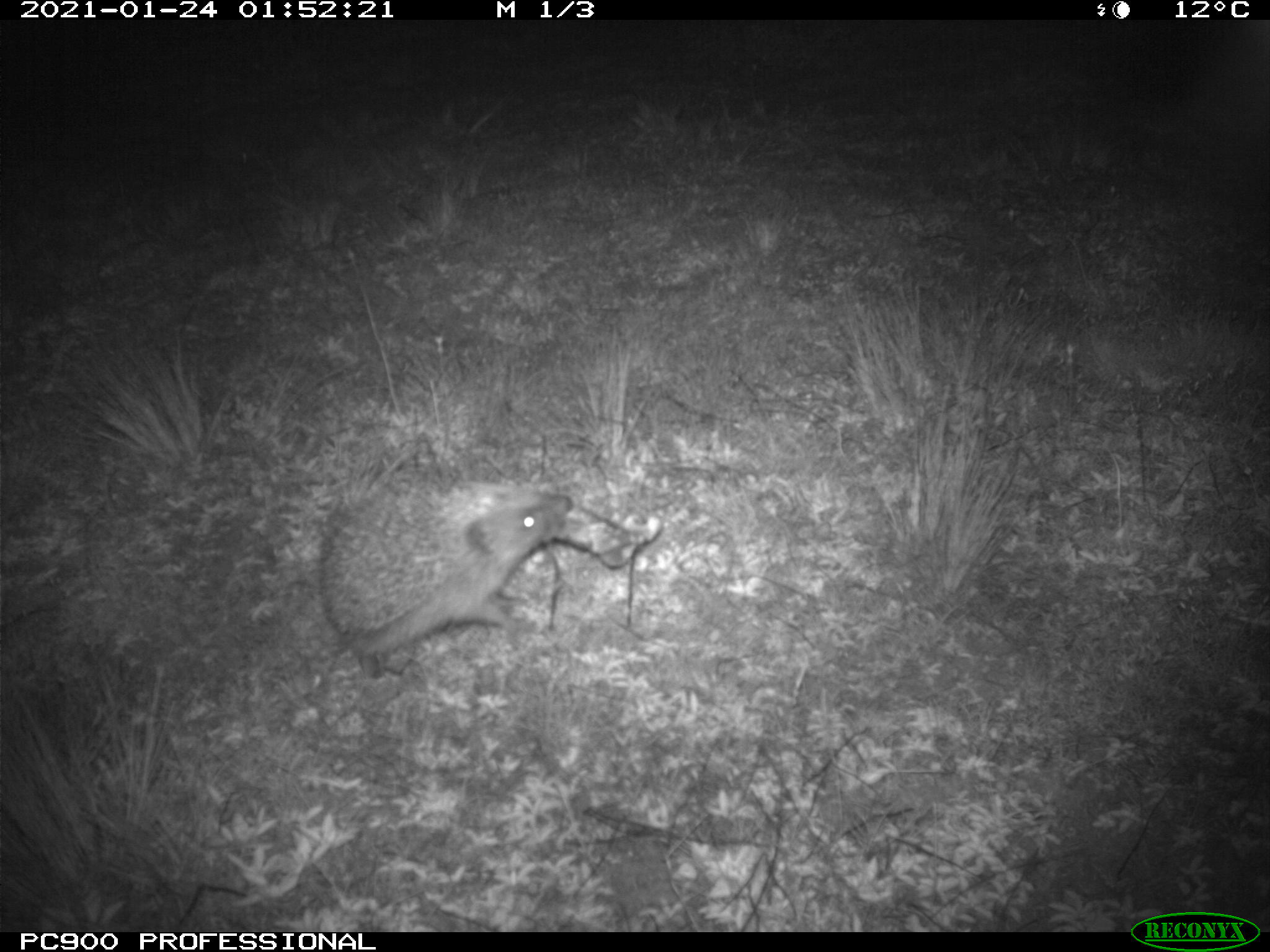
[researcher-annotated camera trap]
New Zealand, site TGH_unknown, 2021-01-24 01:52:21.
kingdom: Animalia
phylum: Chordata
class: Mammalia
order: Eulipotyphla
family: Erinaceidae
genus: Erinaceus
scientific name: Erinaceus europaeus europaeus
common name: european hedgehog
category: hedgehog